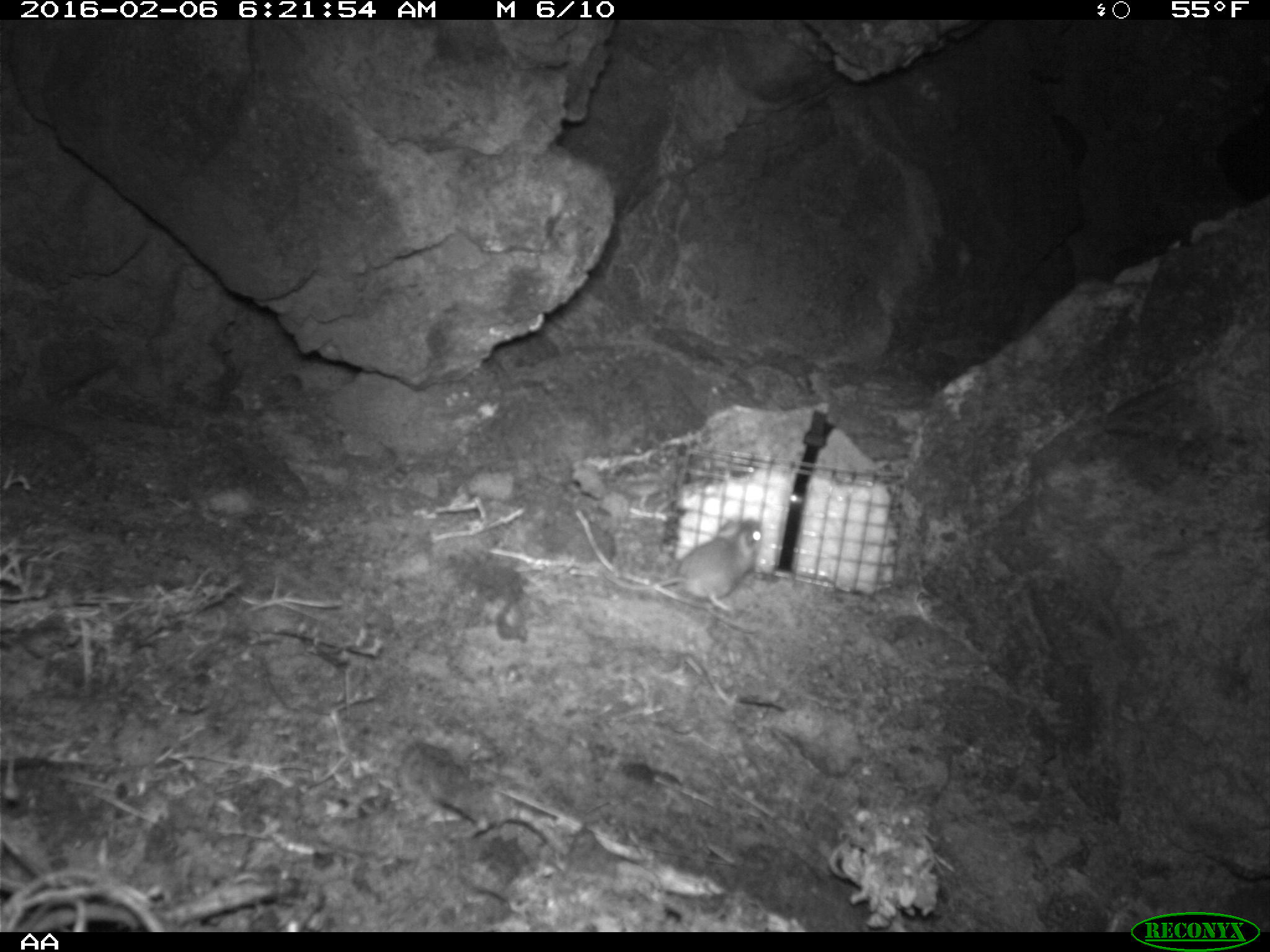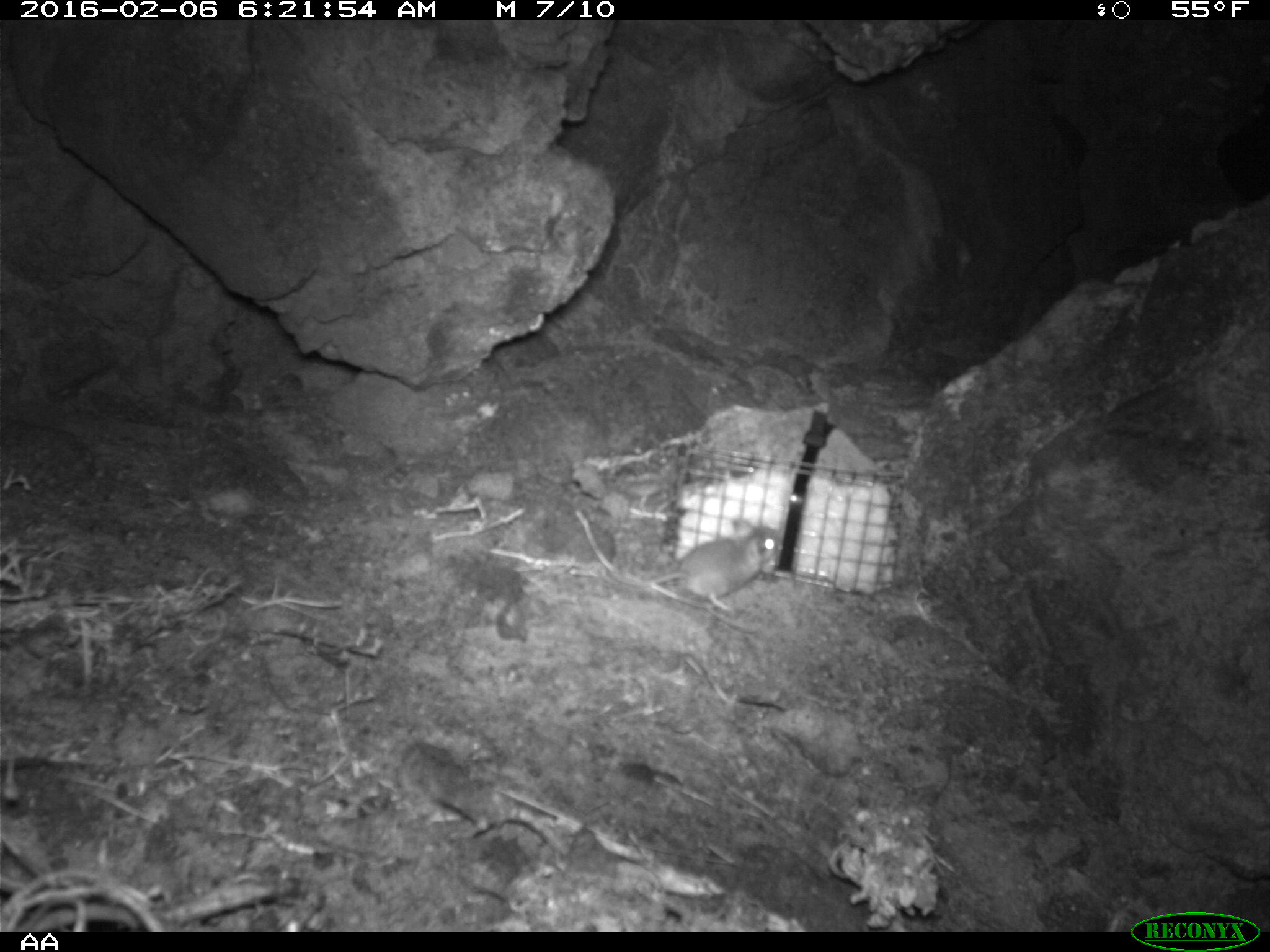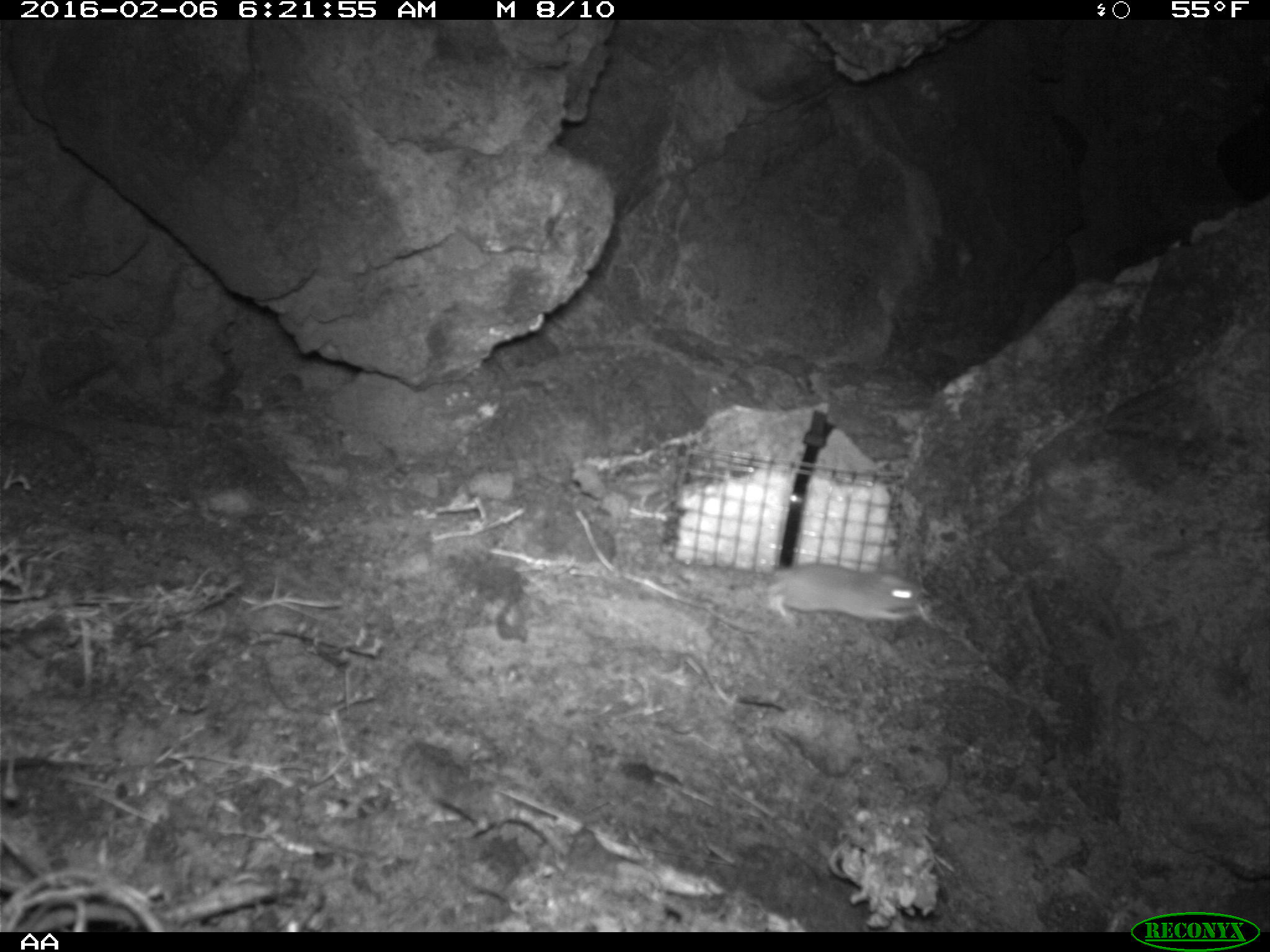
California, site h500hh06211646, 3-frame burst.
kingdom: Animalia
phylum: Chordata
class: Mammalia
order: Rodentia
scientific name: Rodentia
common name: rodent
Rodent (Rodentia).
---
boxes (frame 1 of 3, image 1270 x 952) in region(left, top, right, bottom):
rodent: region(600, 517, 764, 614)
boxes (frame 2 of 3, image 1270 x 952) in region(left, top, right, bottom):
rodent: region(600, 516, 776, 611)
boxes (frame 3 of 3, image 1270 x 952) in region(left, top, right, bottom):
rodent: region(769, 563, 918, 625)